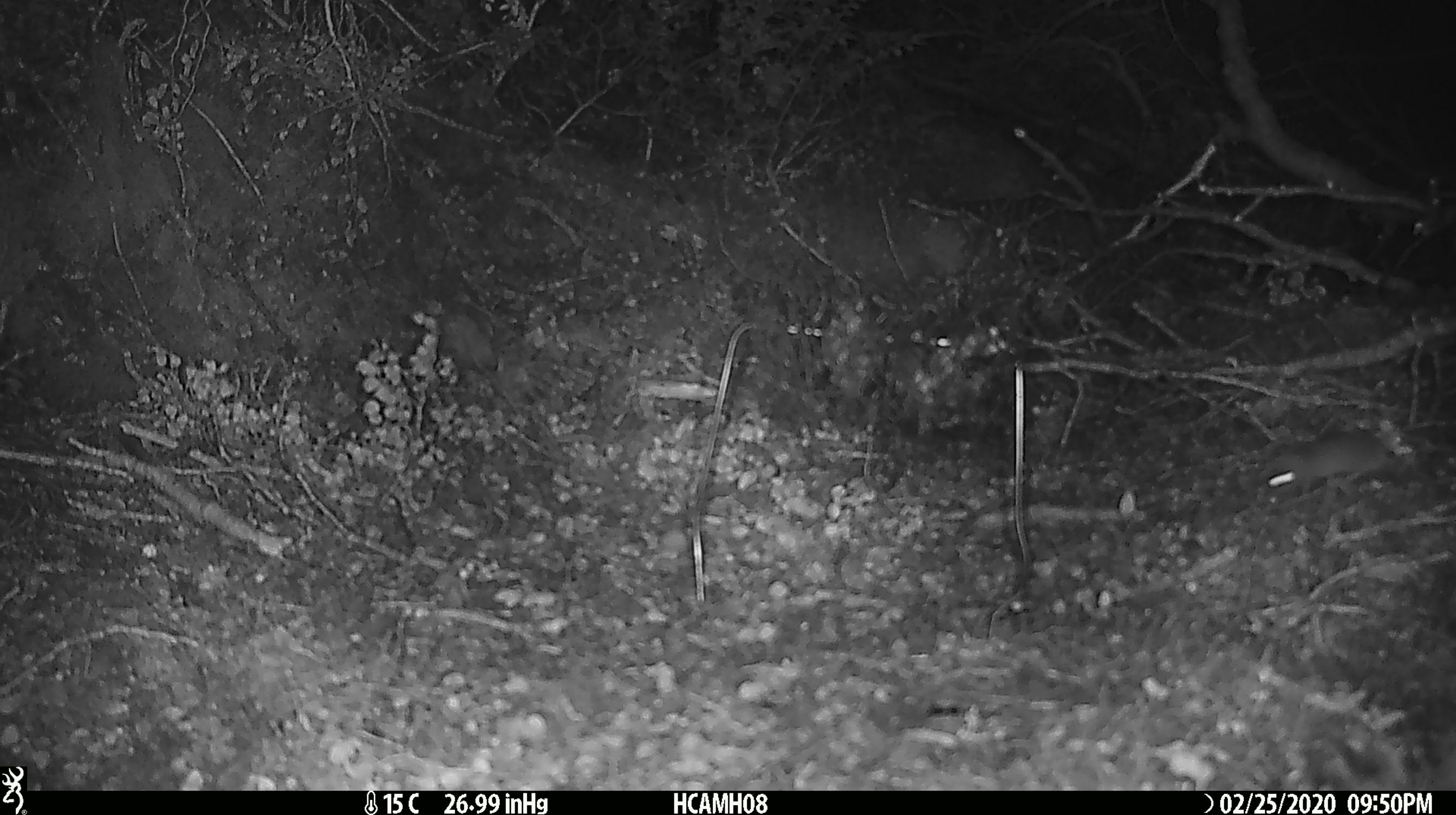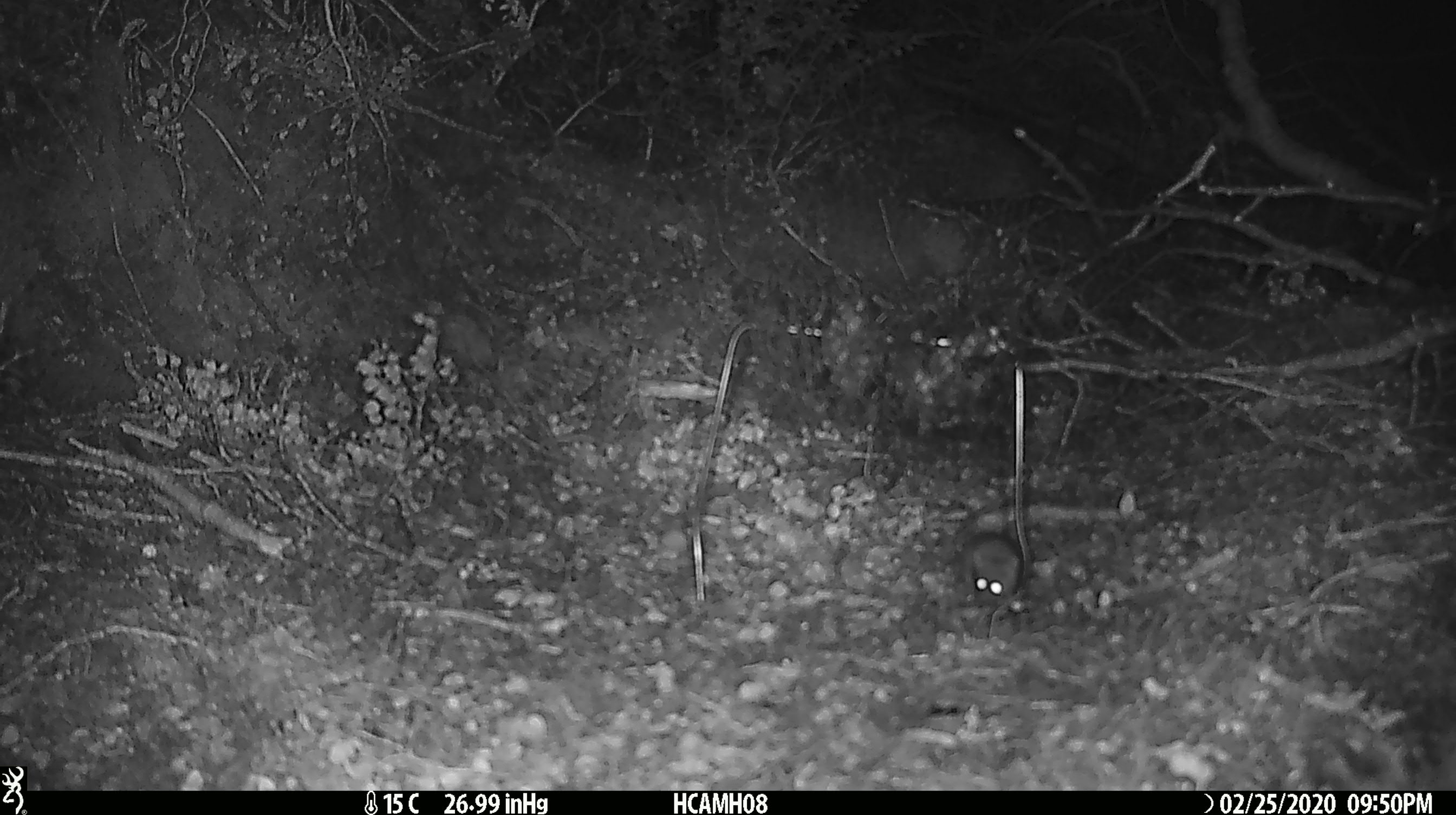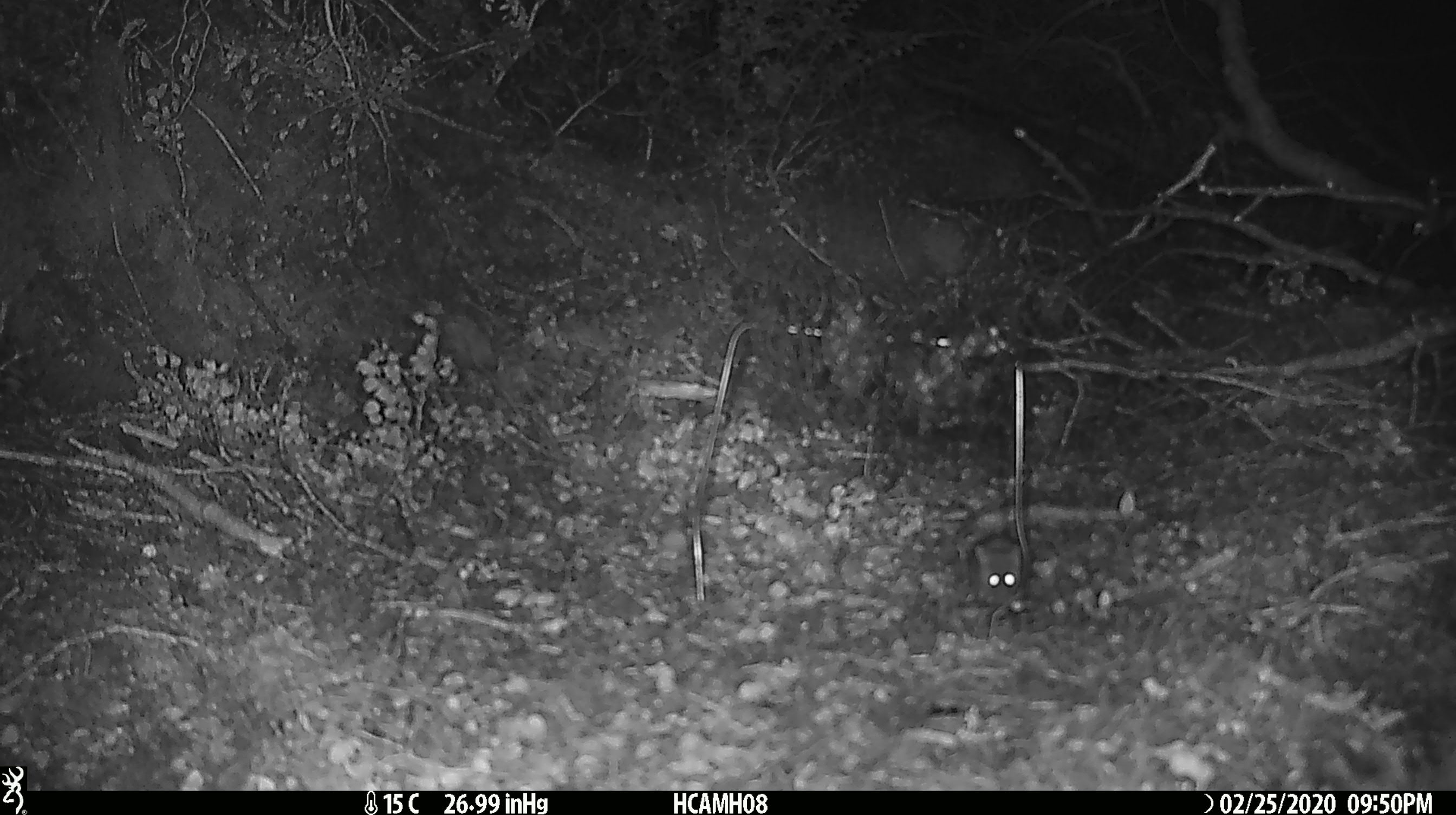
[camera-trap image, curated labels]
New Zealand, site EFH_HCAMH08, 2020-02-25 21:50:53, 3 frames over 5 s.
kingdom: Animalia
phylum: Chordata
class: Mammalia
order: Rodentia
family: Muridae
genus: Mus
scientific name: Mus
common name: mouse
Mouse (Mus).